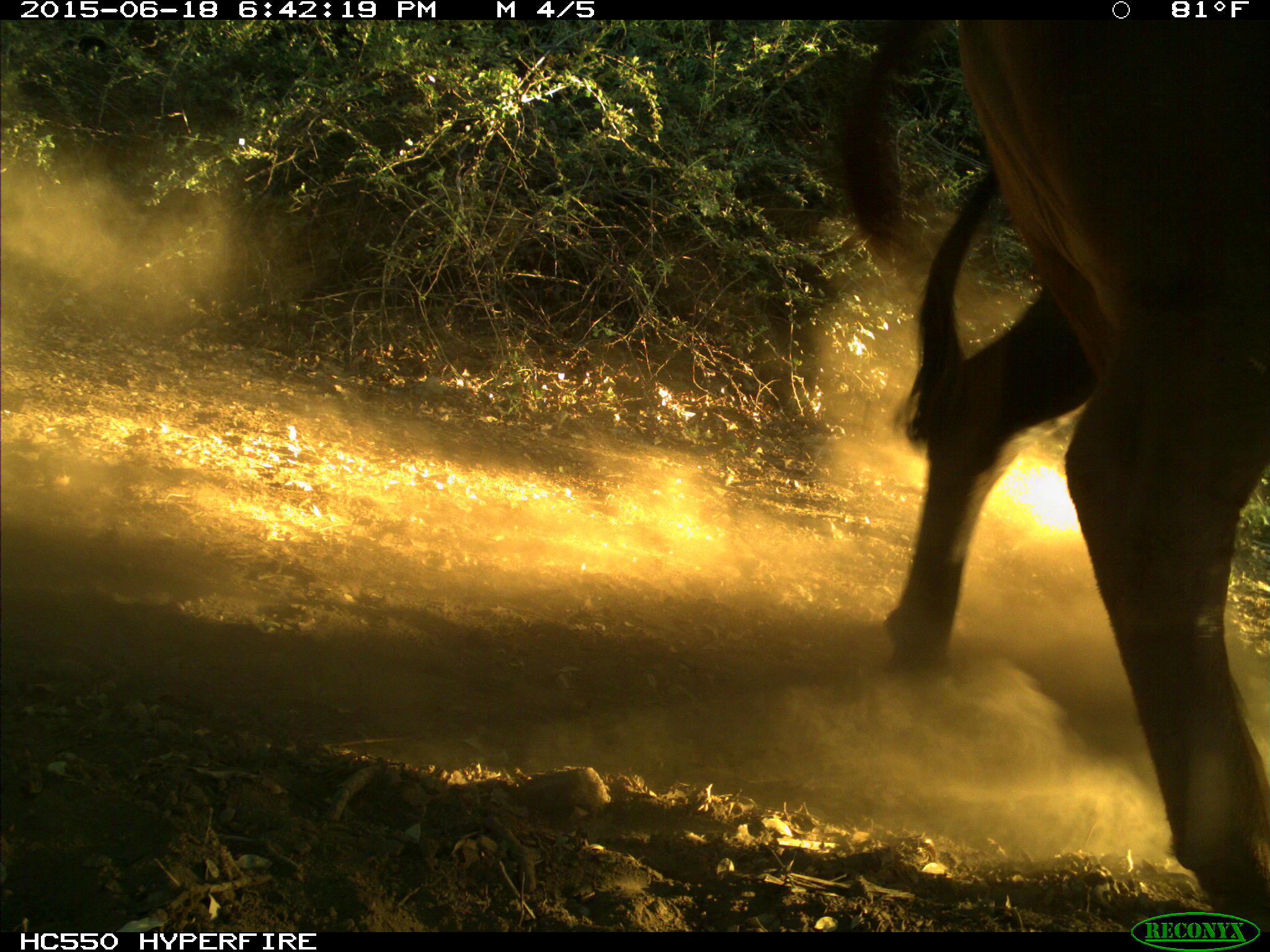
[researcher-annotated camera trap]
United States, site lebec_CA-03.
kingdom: Animalia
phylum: Chordata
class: Mammalia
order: Artiodactyla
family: Bovidae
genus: Bos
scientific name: Bos taurus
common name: domestic cow